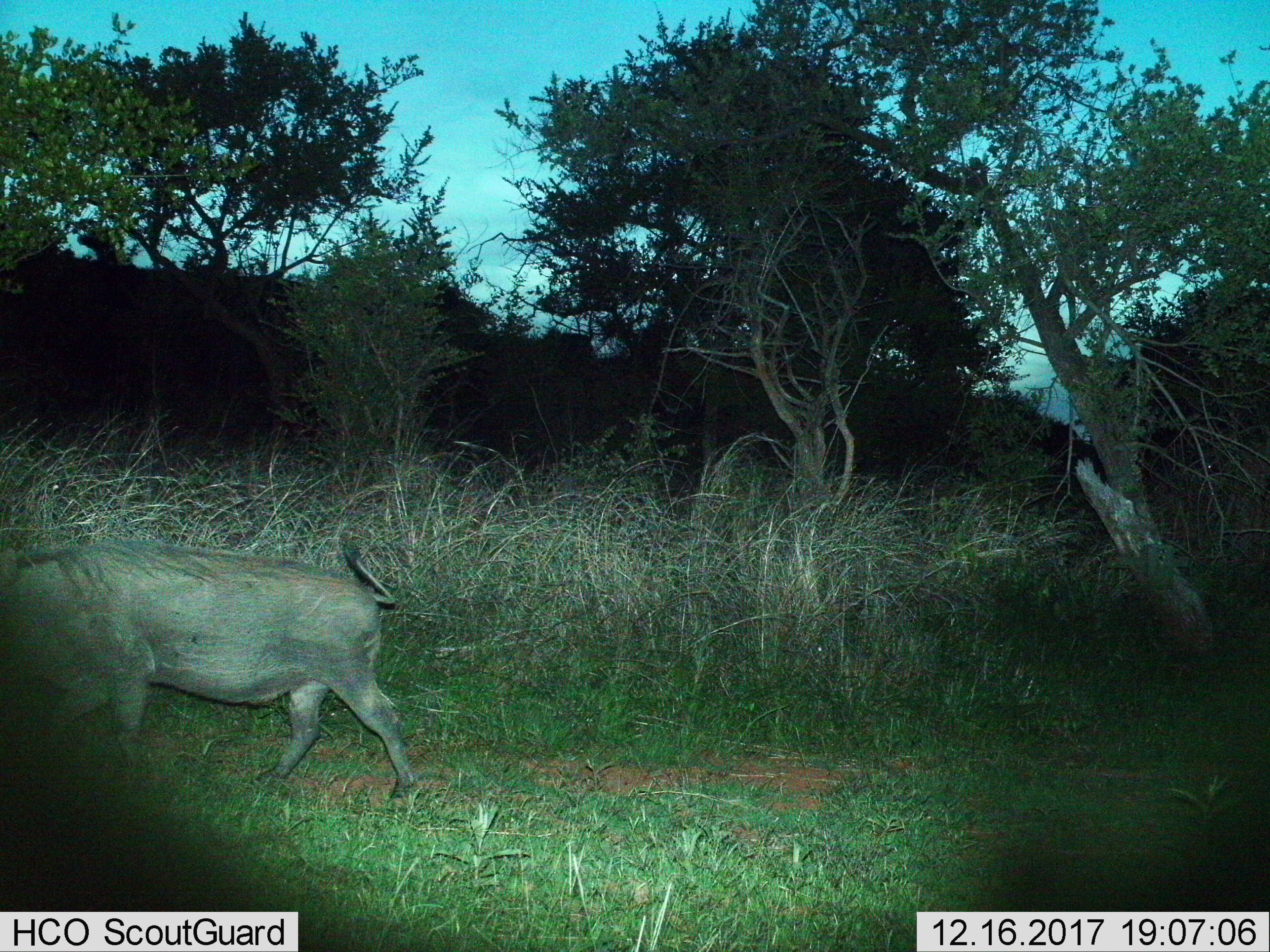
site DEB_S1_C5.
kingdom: Animalia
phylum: Chordata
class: Mammalia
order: Artiodactyla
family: Suidae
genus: Phacochoerus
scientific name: Phacochoerus africanus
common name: warthog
Warthog (Phacochoerus africanus), count 1. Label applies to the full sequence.